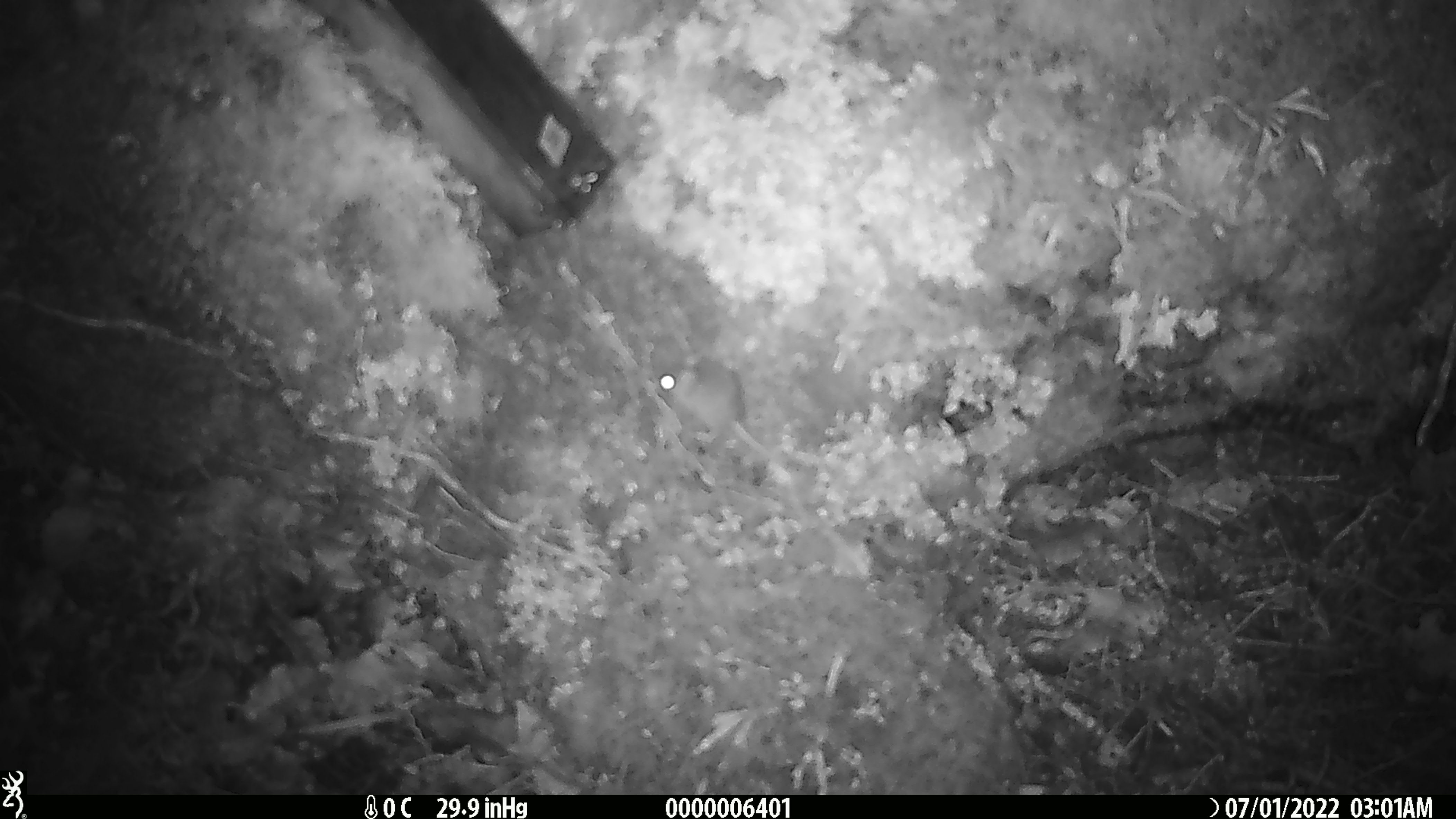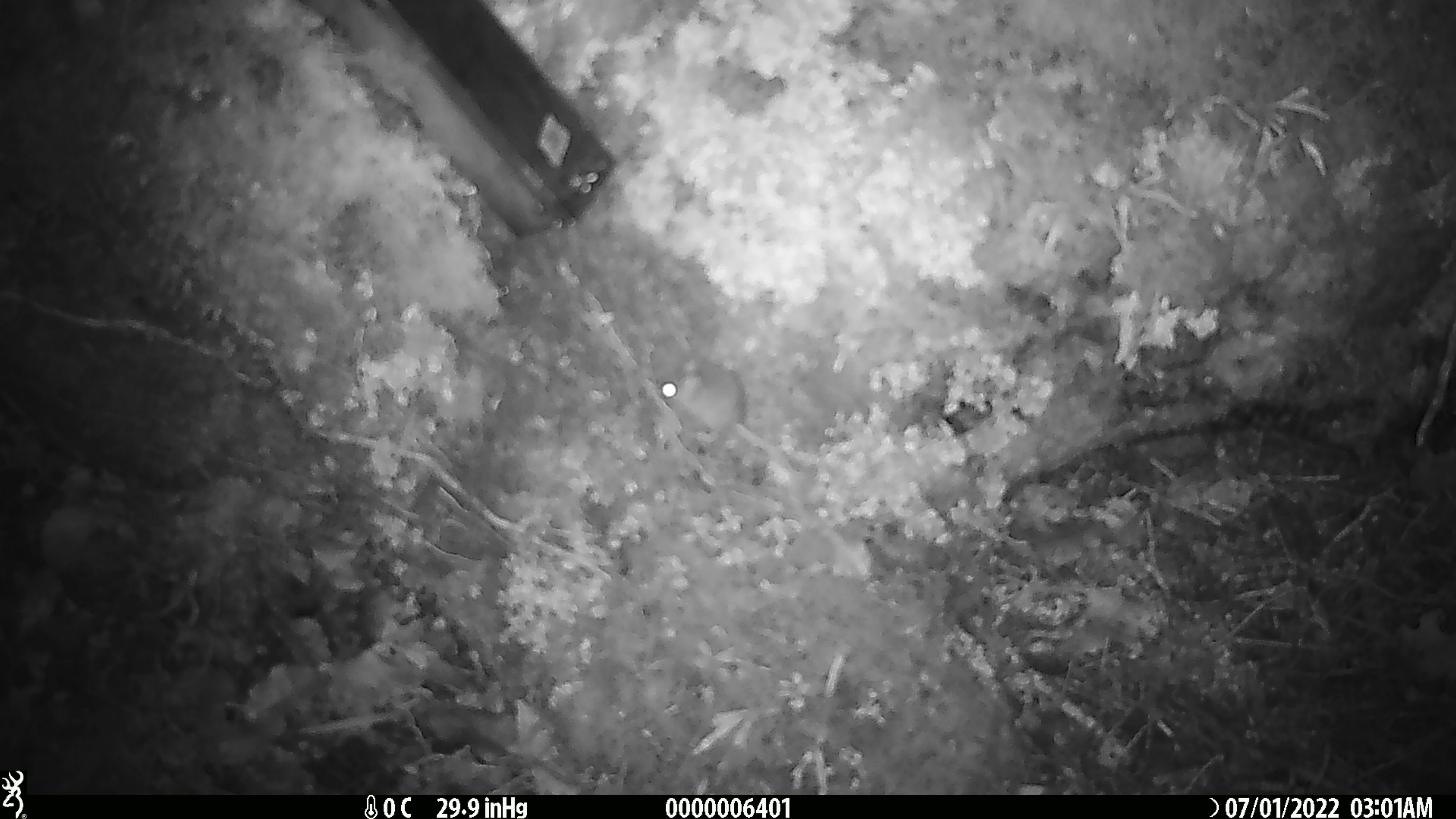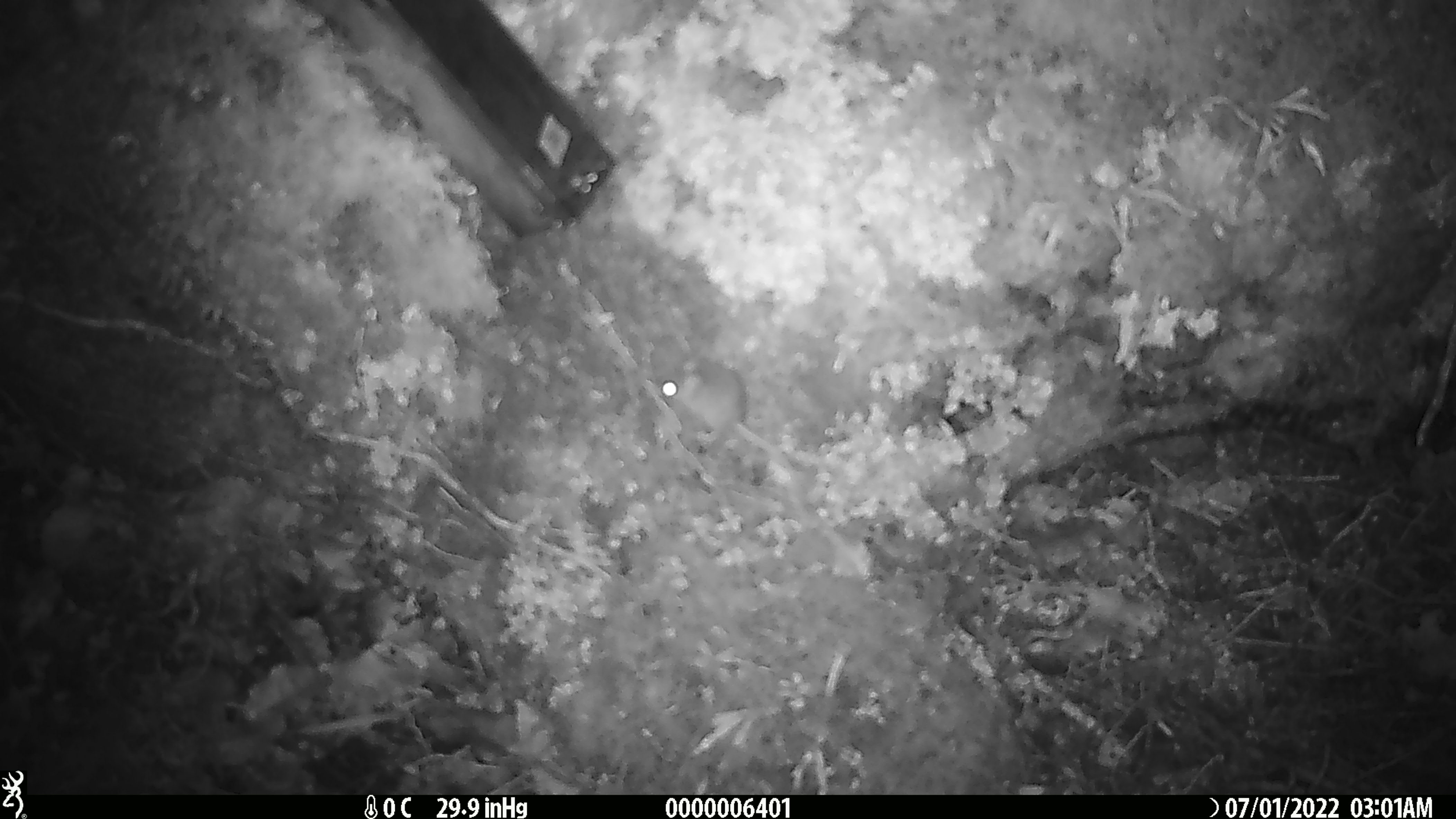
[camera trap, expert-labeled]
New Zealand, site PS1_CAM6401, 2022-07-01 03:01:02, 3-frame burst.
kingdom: Animalia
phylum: Chordata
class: Mammalia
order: Rodentia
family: Muridae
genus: Mus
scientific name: Mus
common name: mouse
Mouse (Mus).